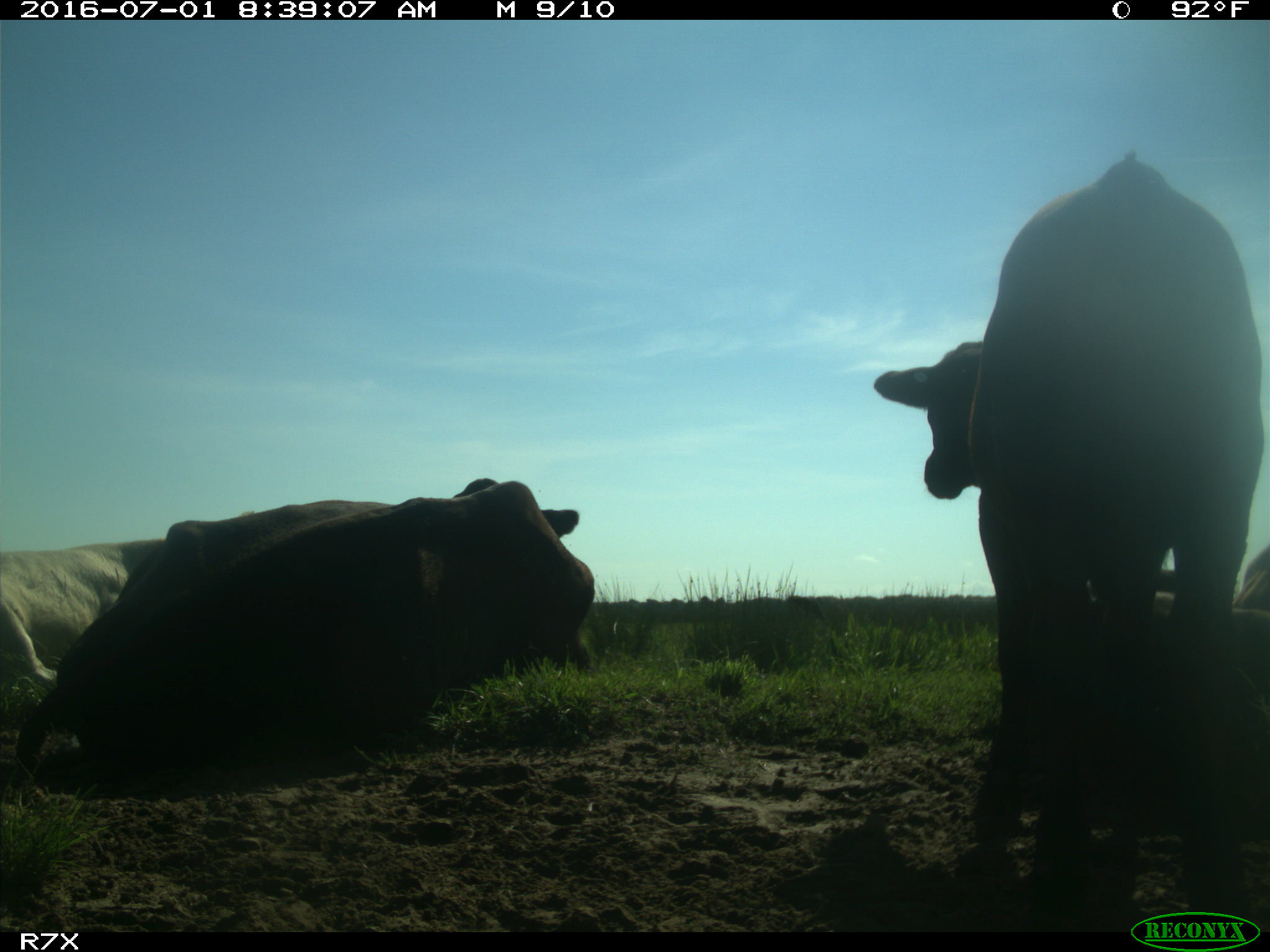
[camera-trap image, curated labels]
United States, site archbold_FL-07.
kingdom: Animalia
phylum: Chordata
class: Mammalia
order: Artiodactyla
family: Bovidae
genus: Bos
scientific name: Bos taurus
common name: domestic cow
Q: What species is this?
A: Bos taurus (domestic cow).